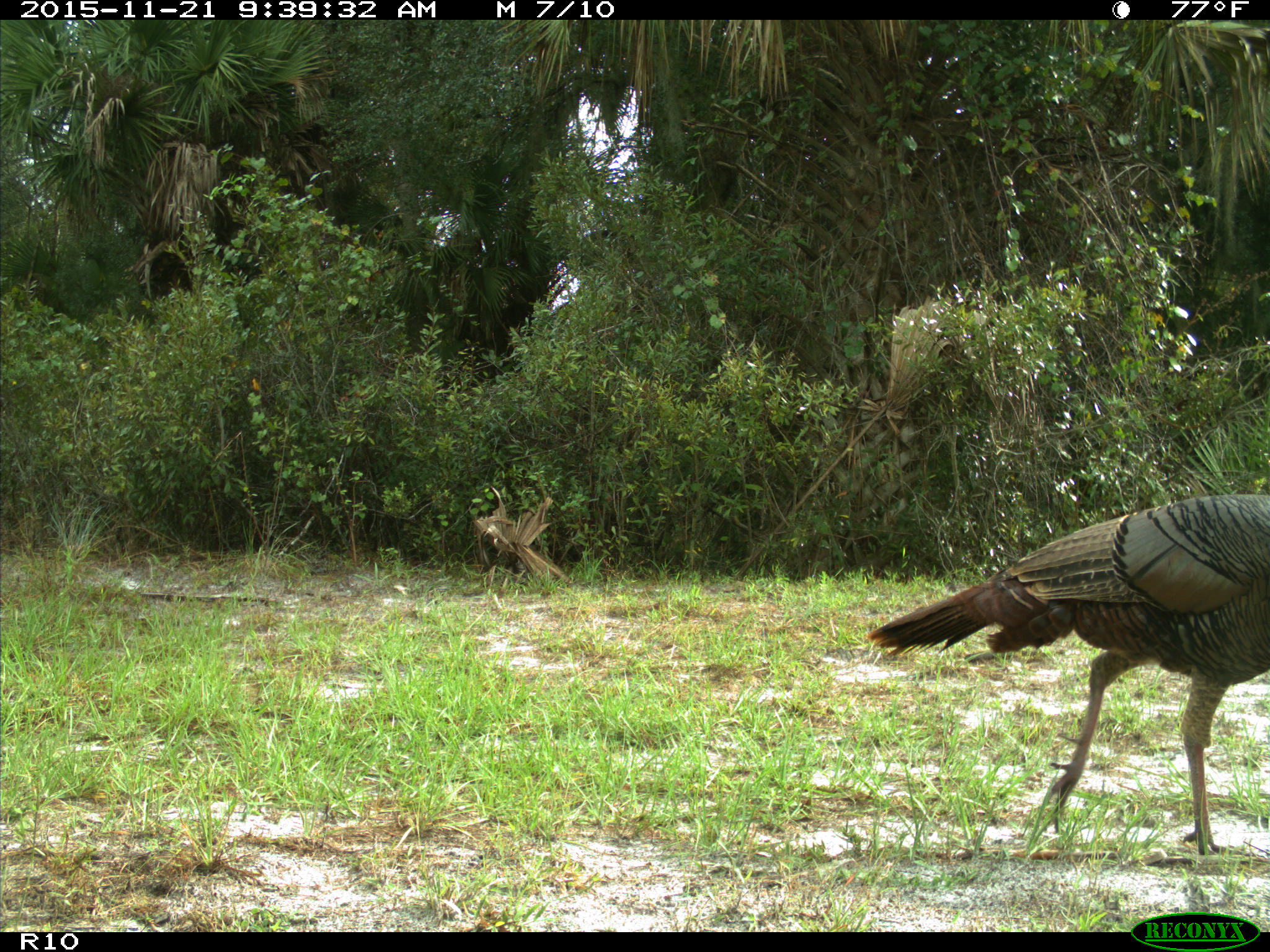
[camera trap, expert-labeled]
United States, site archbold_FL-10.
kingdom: Animalia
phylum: Chordata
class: Aves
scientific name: Aves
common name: birds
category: unidentified bird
Unidentified bird (birds) (Aves).